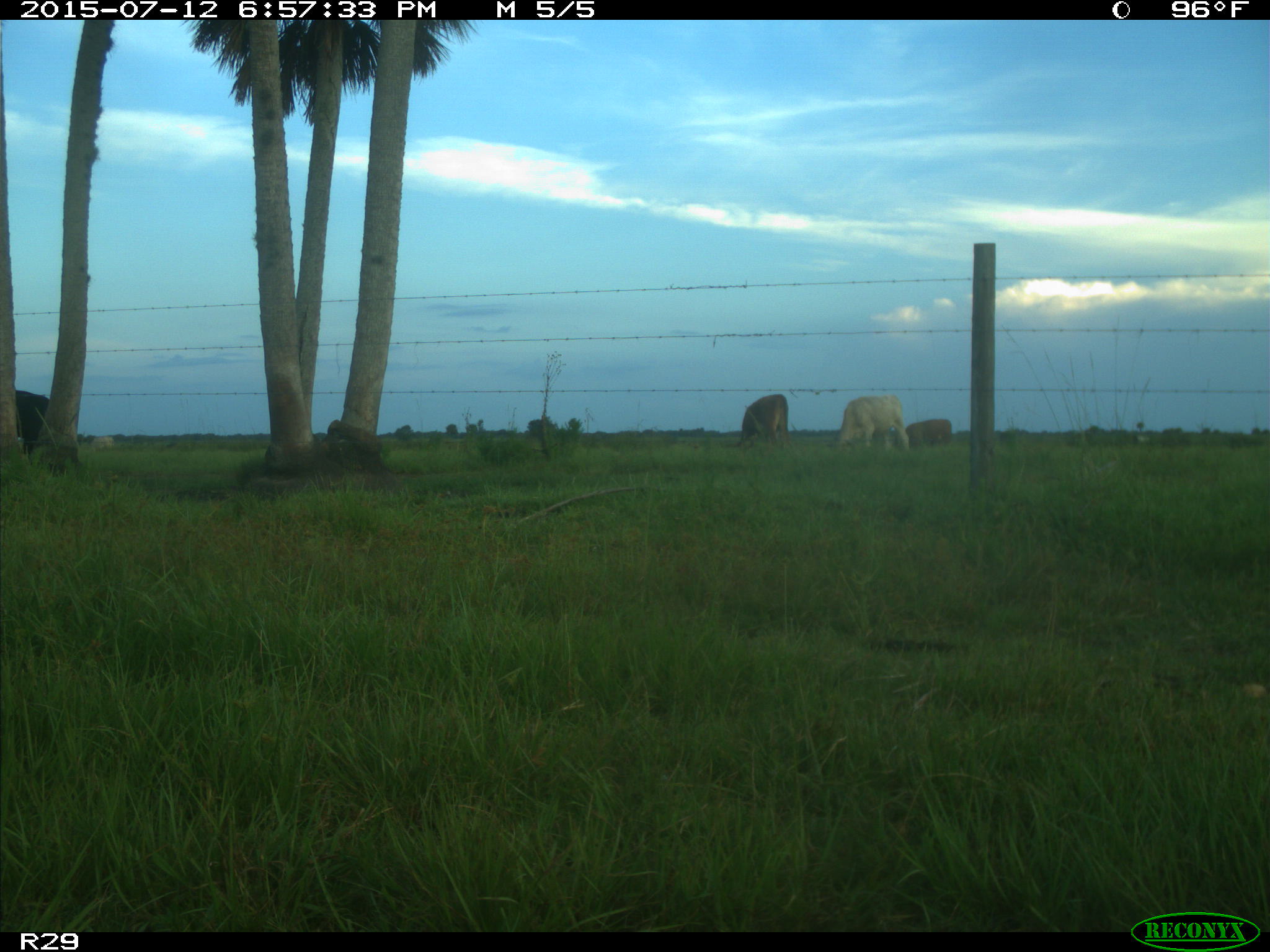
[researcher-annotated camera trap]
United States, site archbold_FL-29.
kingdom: Animalia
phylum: Chordata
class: Mammalia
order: Artiodactyla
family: Bovidae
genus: Bos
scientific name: Bos taurus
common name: domestic cow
Bos taurus (domestic cow).